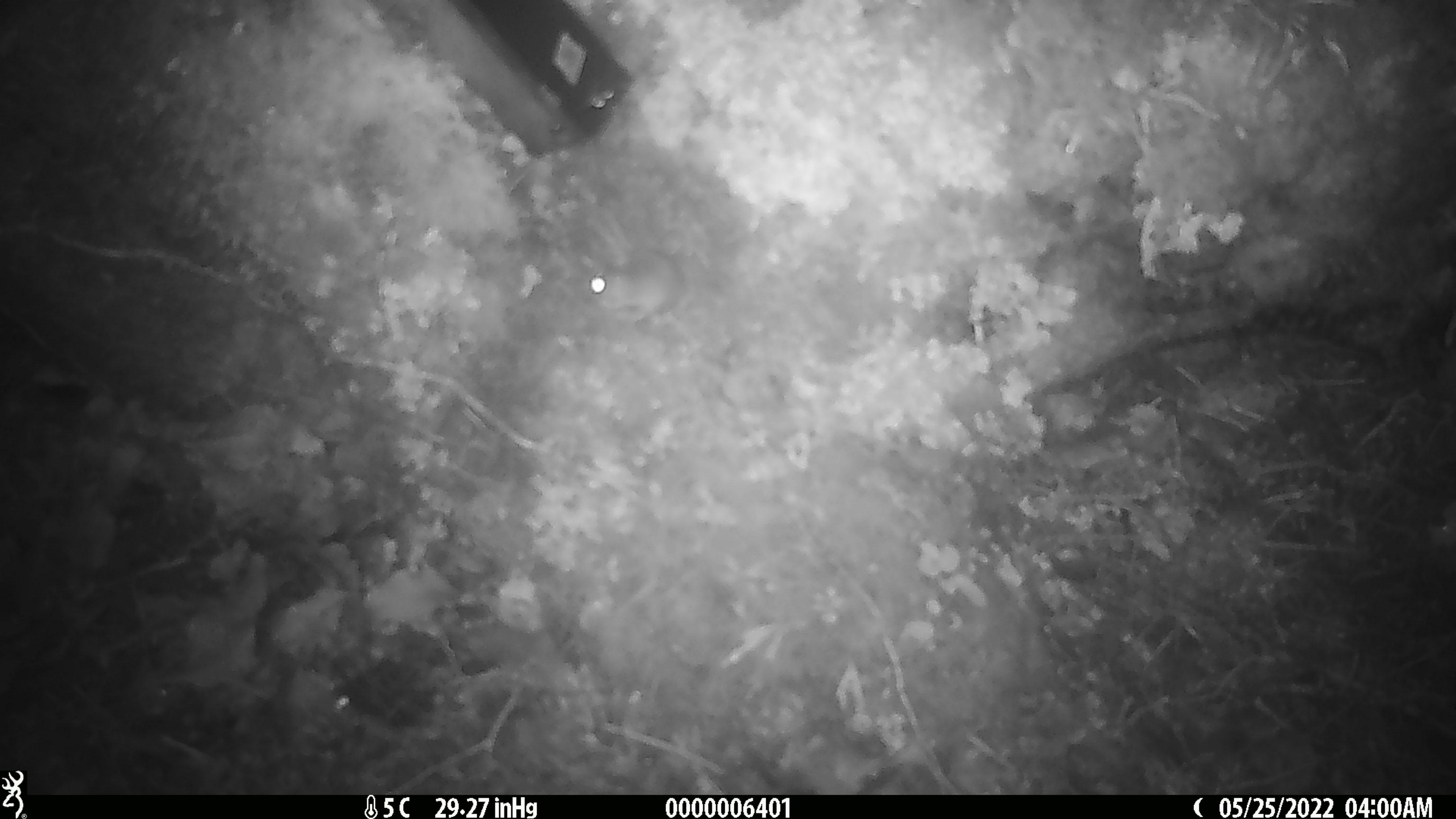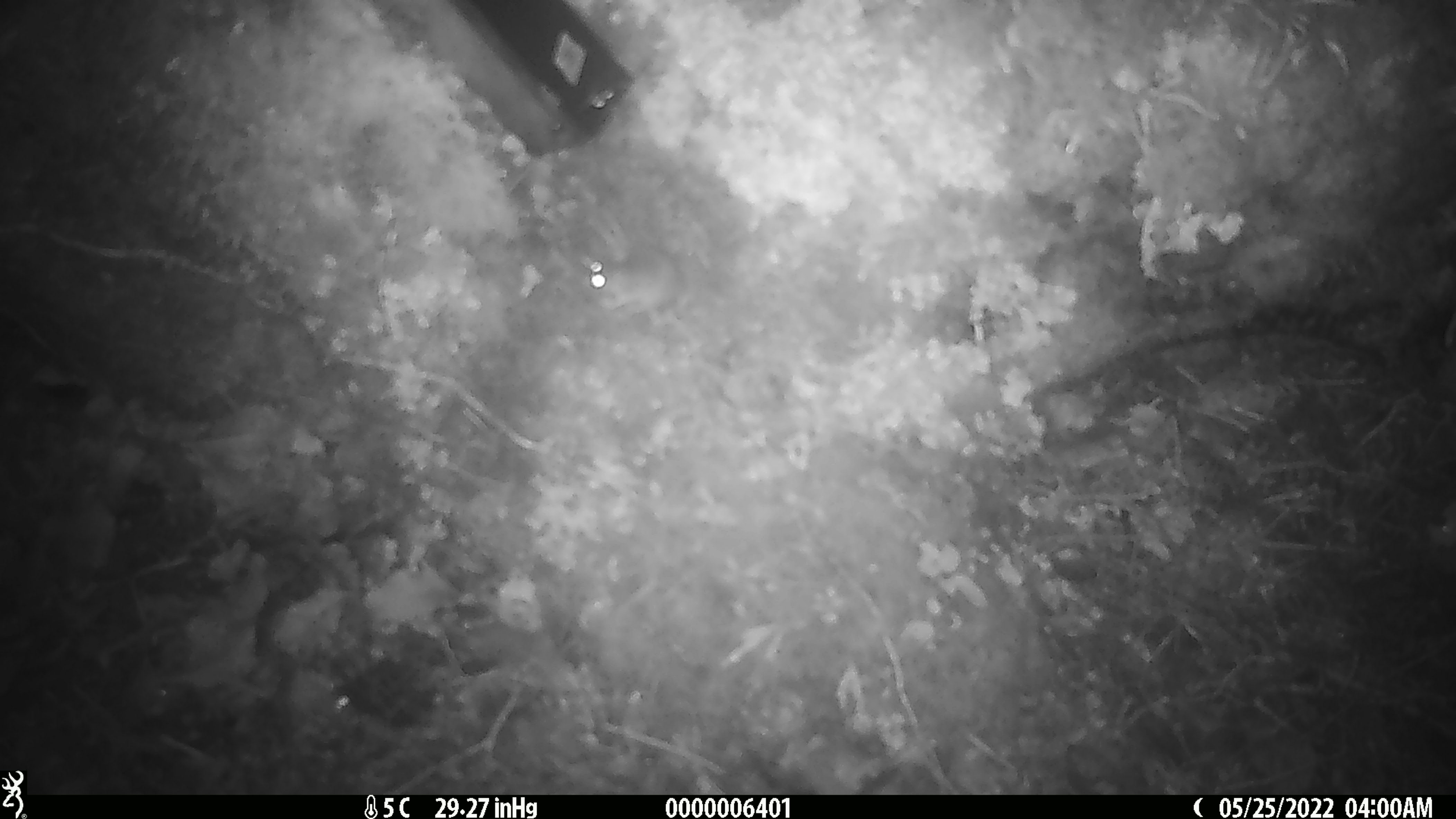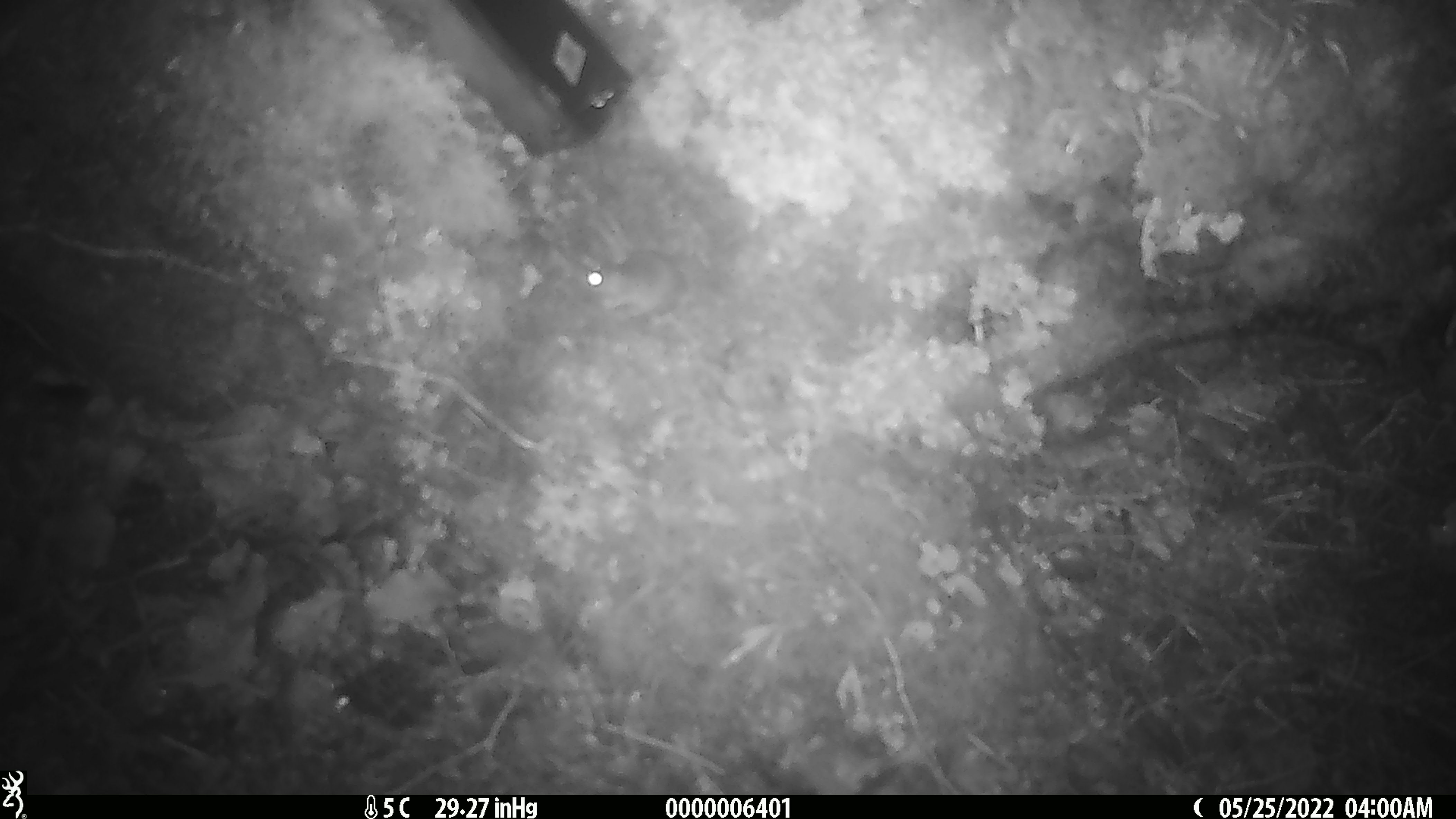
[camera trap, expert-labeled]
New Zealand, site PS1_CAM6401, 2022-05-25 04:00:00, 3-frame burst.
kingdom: Animalia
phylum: Chordata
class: Mammalia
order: Rodentia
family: Muridae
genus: Mus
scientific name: Mus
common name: mouse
Mouse (Mus).